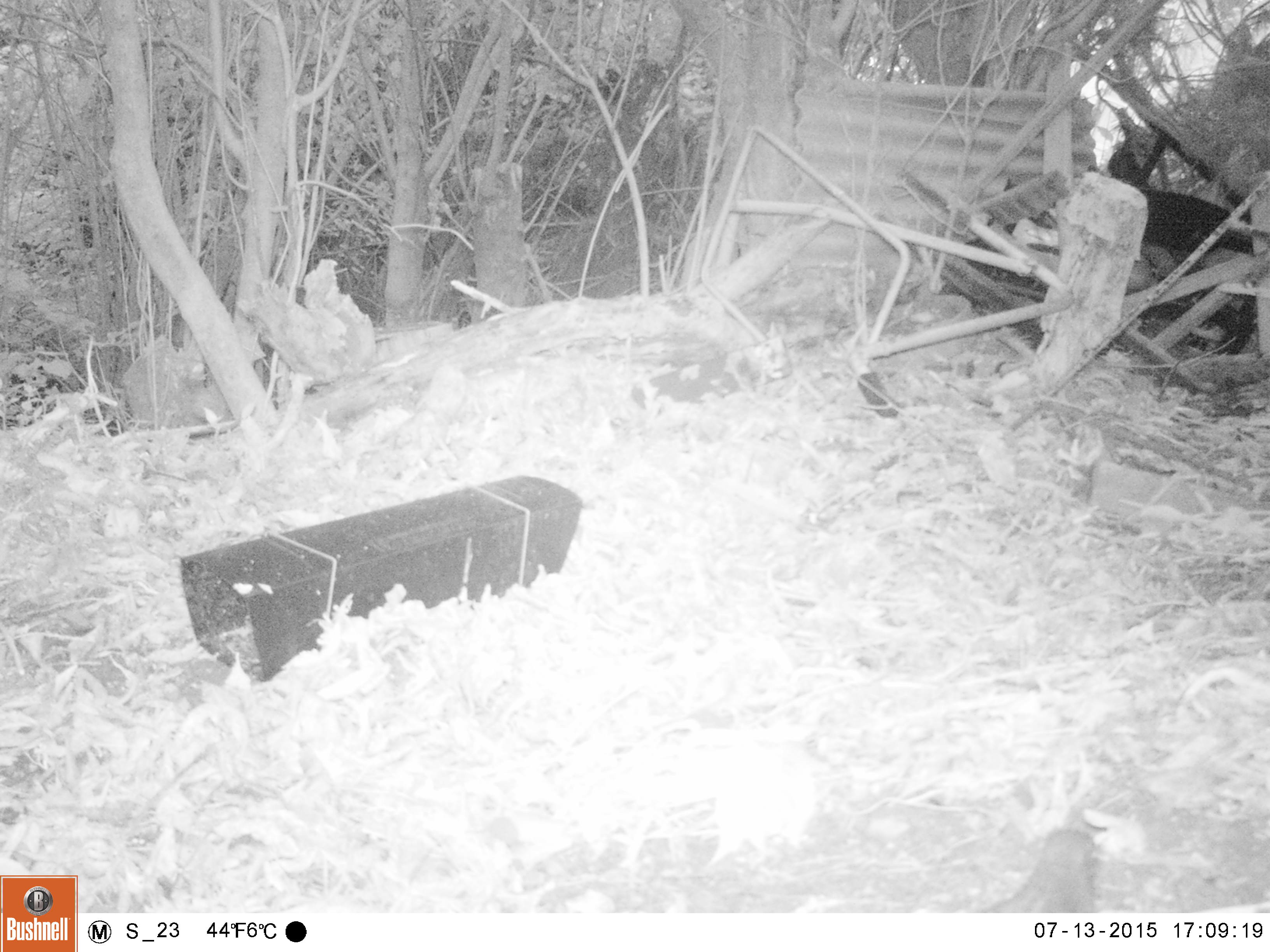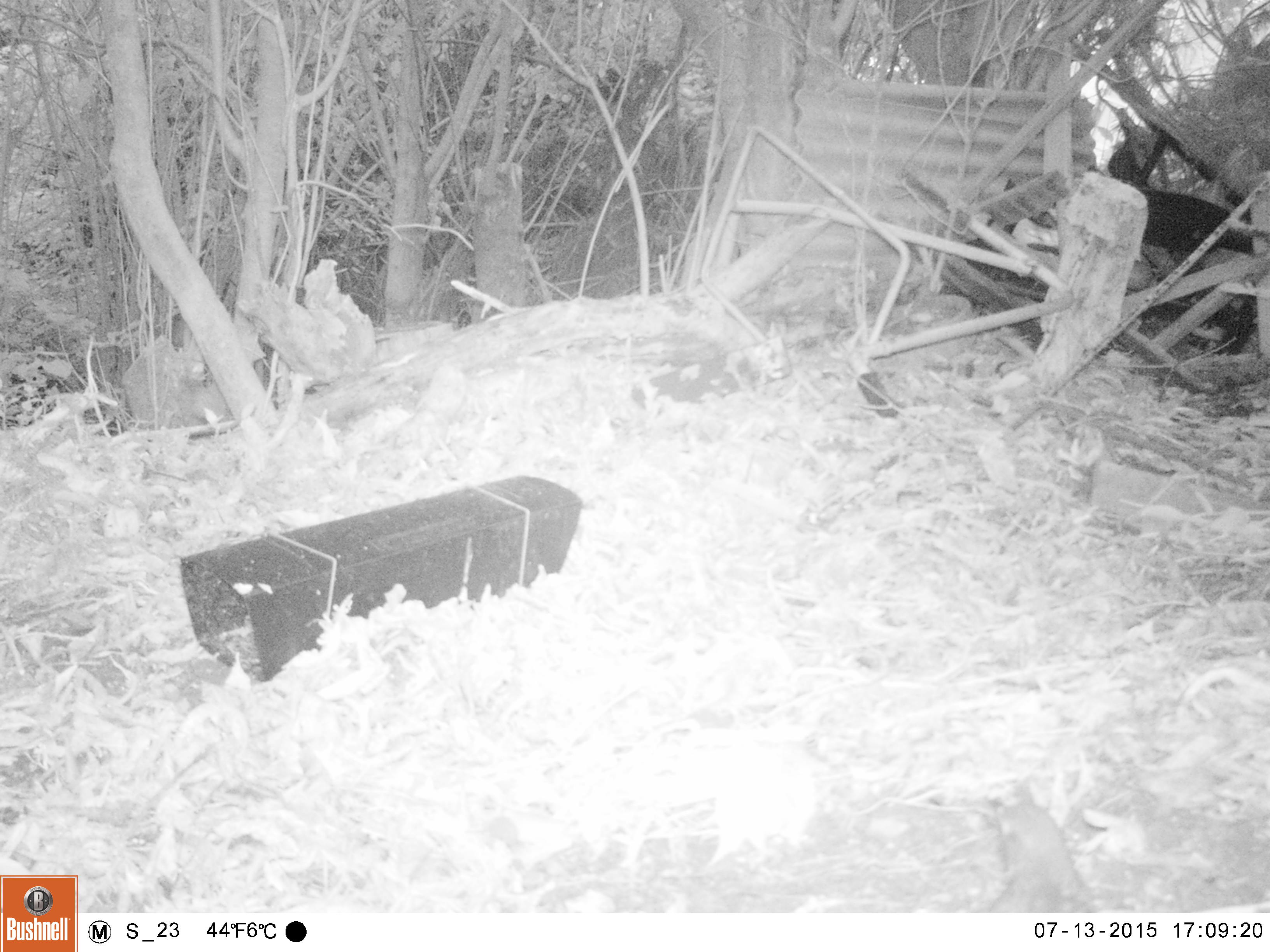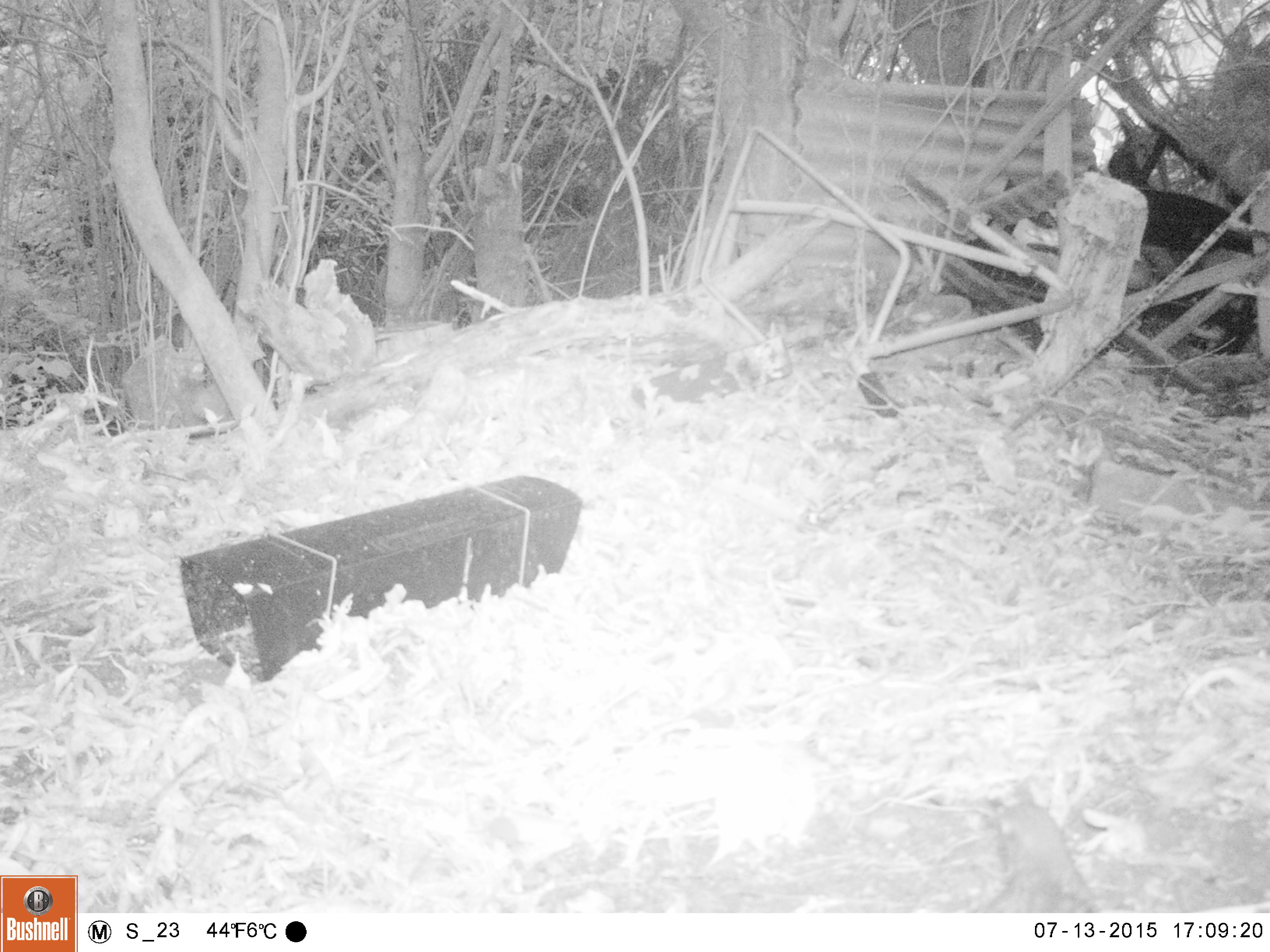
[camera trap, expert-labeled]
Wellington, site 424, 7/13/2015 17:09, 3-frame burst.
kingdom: Animalia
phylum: Chordata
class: Aves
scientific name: Aves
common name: bird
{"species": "bird (Aves)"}